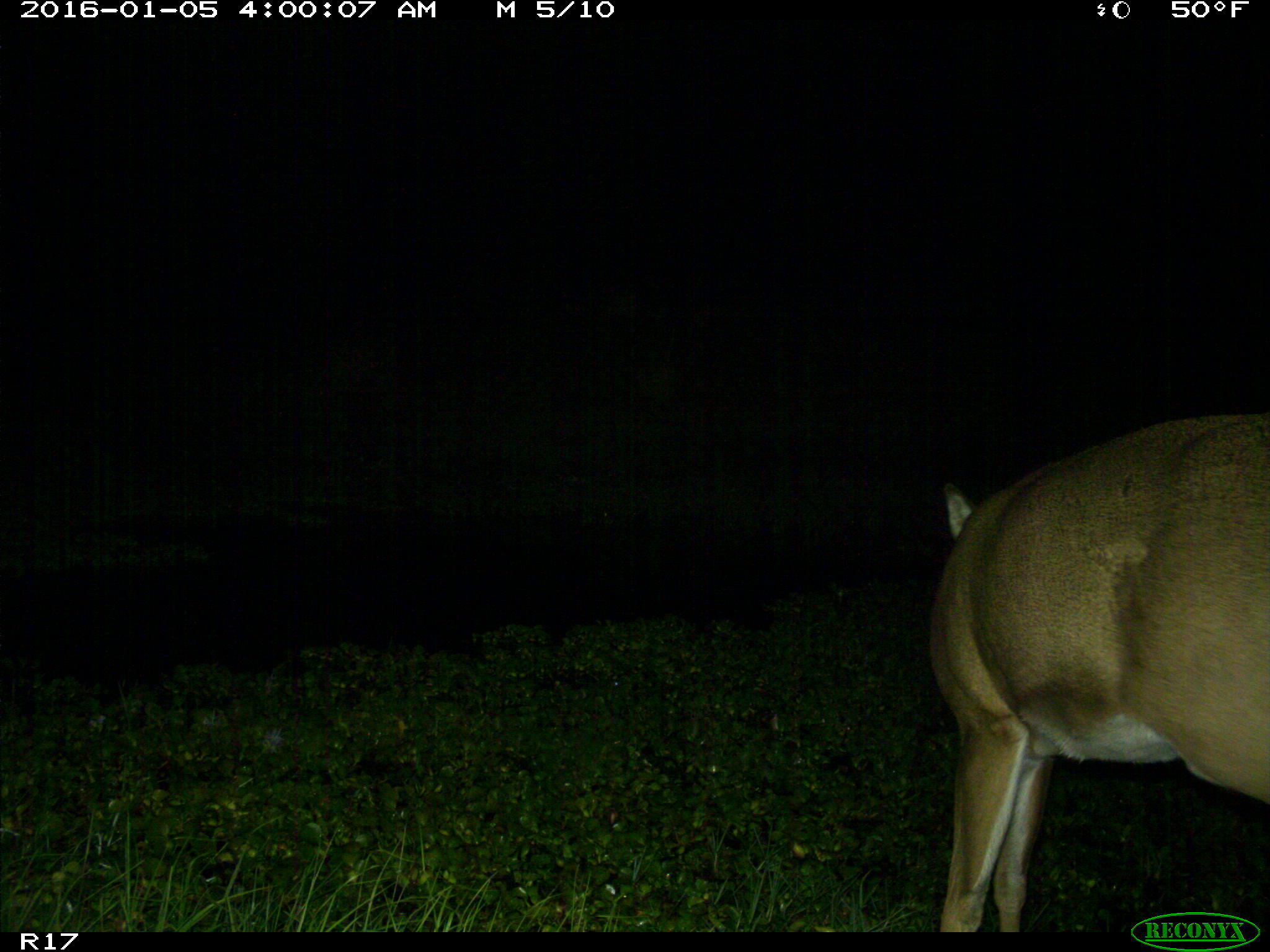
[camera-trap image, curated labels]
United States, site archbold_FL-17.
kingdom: Animalia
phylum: Chordata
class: Mammalia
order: Artiodactyla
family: Cervidae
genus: Odocoileus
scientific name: Odocoileus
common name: deer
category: unidentified deer